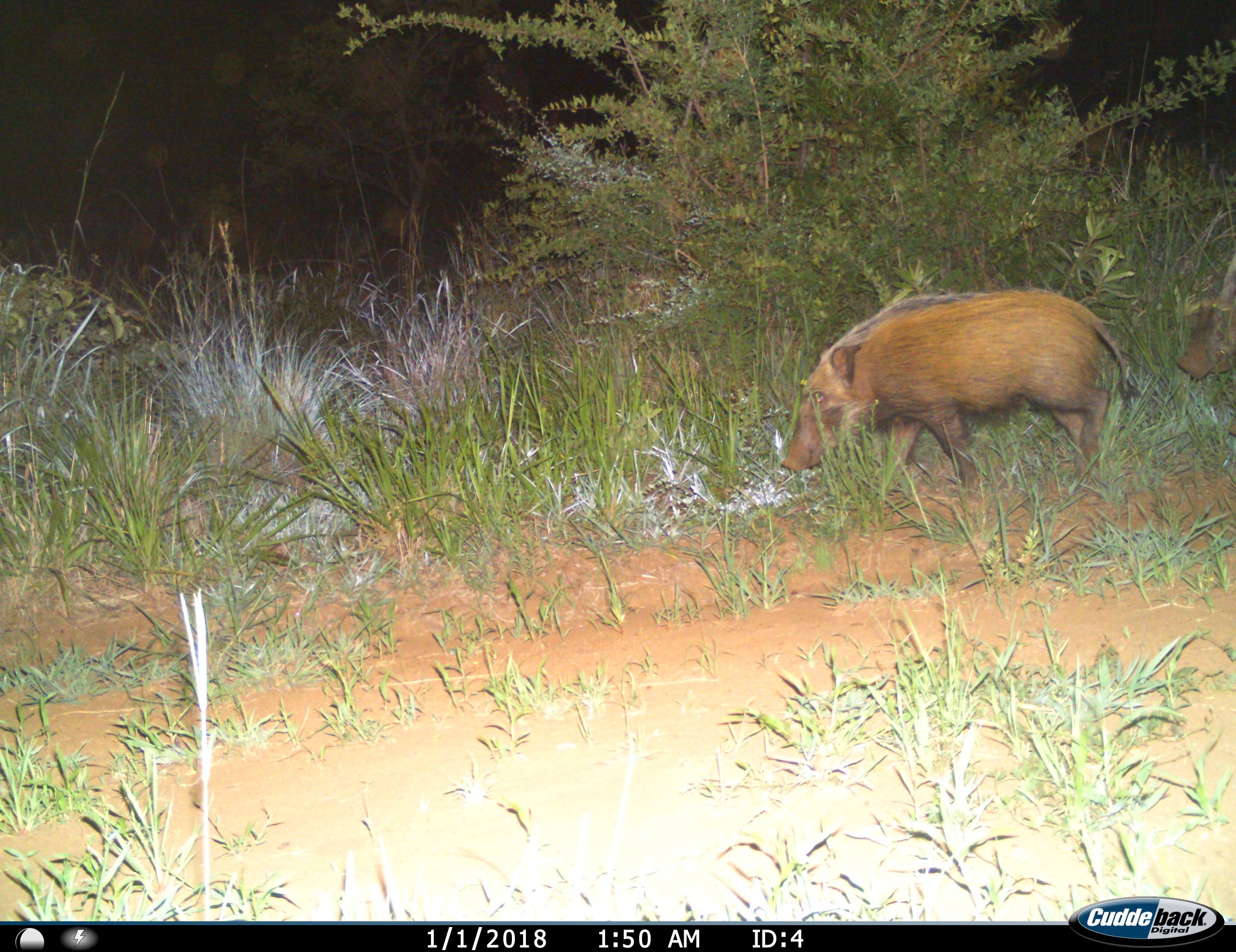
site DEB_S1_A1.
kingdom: Animalia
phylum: Chordata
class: Mammalia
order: Artiodactyla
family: Suidae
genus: Potamochoerus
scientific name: Potamochoerus larvatus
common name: bushpig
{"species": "bushpig (Potamochoerus larvatus)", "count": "1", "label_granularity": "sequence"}